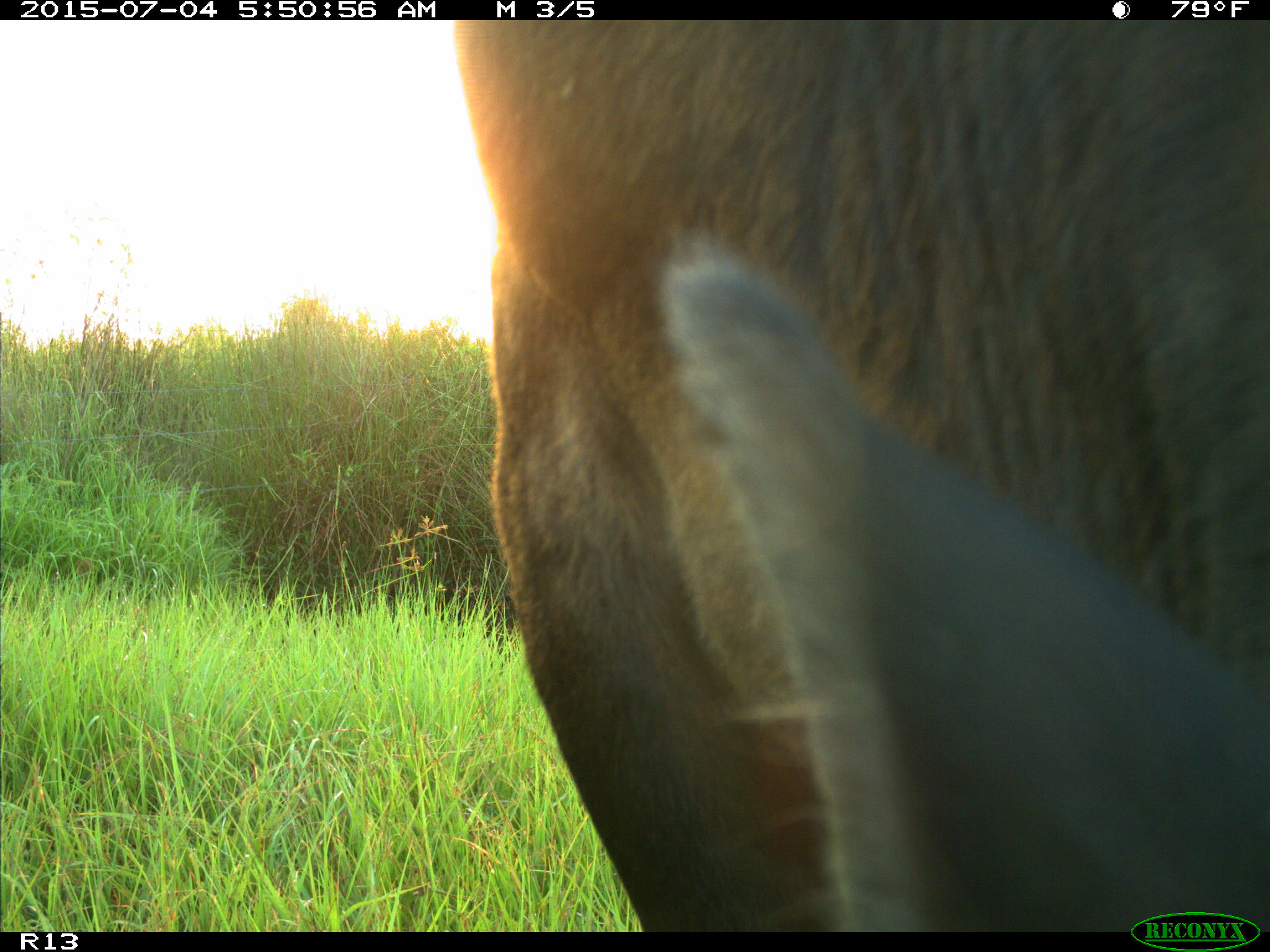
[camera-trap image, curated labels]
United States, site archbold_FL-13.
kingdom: Animalia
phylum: Chordata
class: Mammalia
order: Artiodactyla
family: Bovidae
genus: Bos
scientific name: Bos taurus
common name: domestic cow